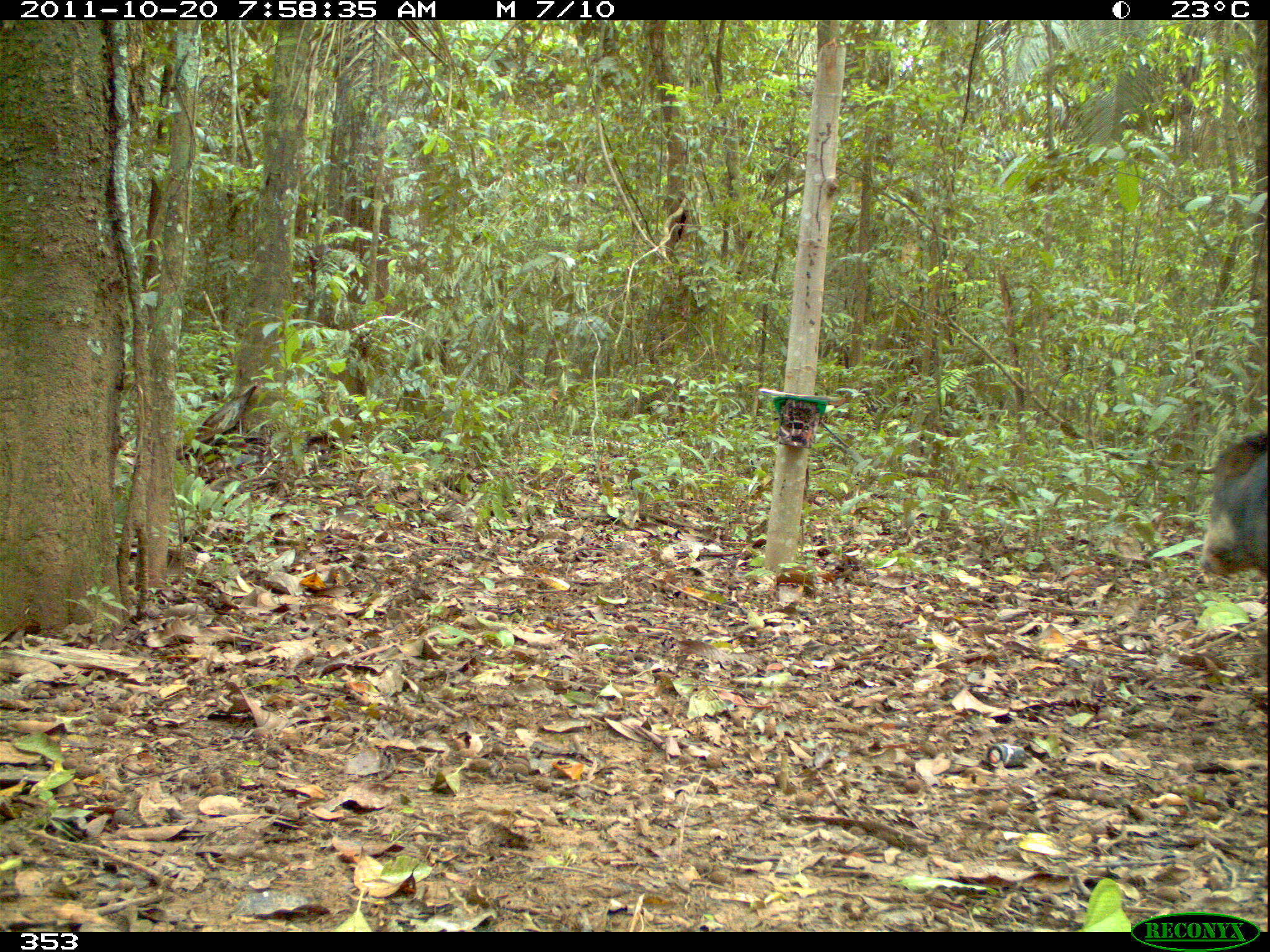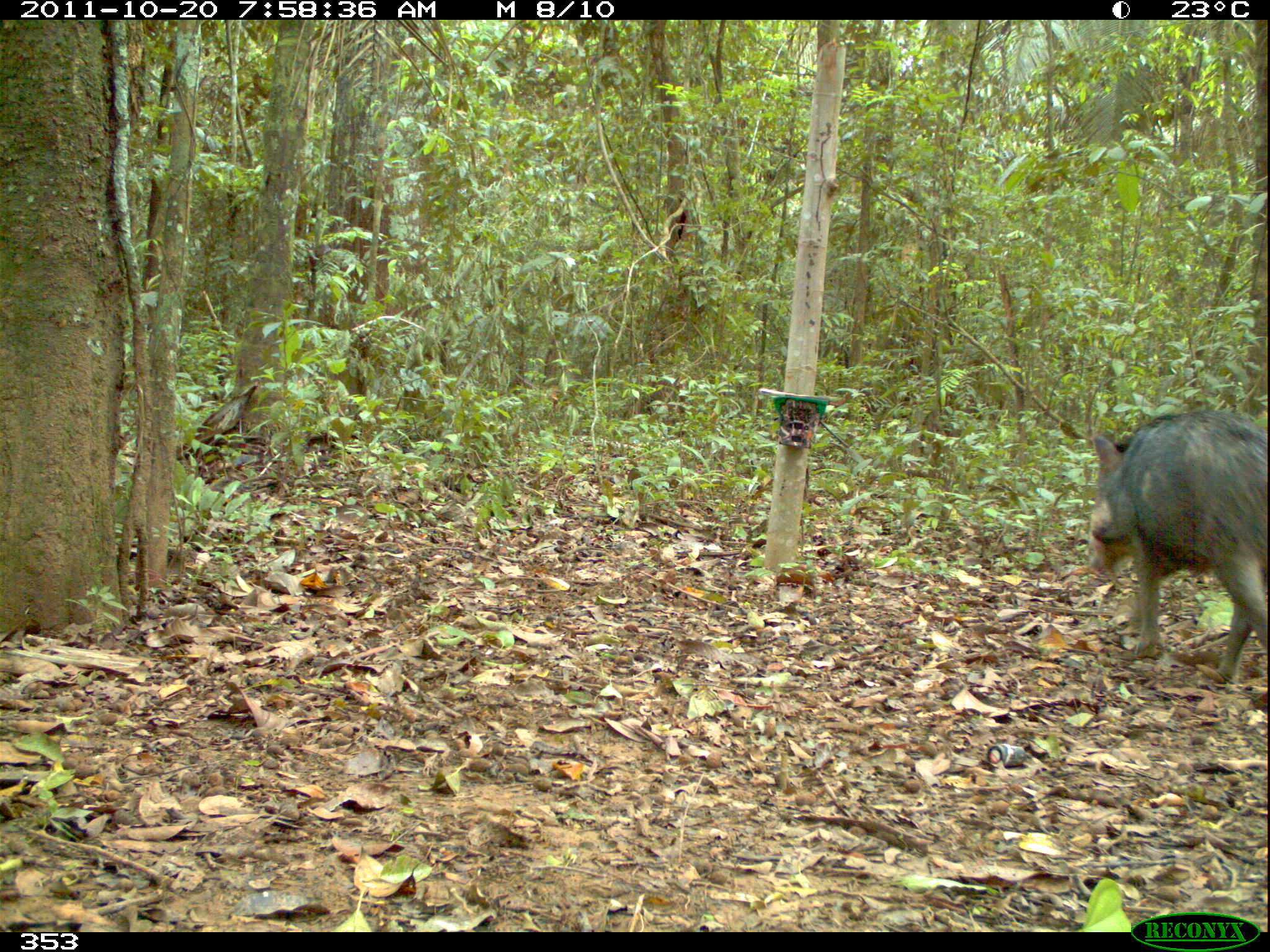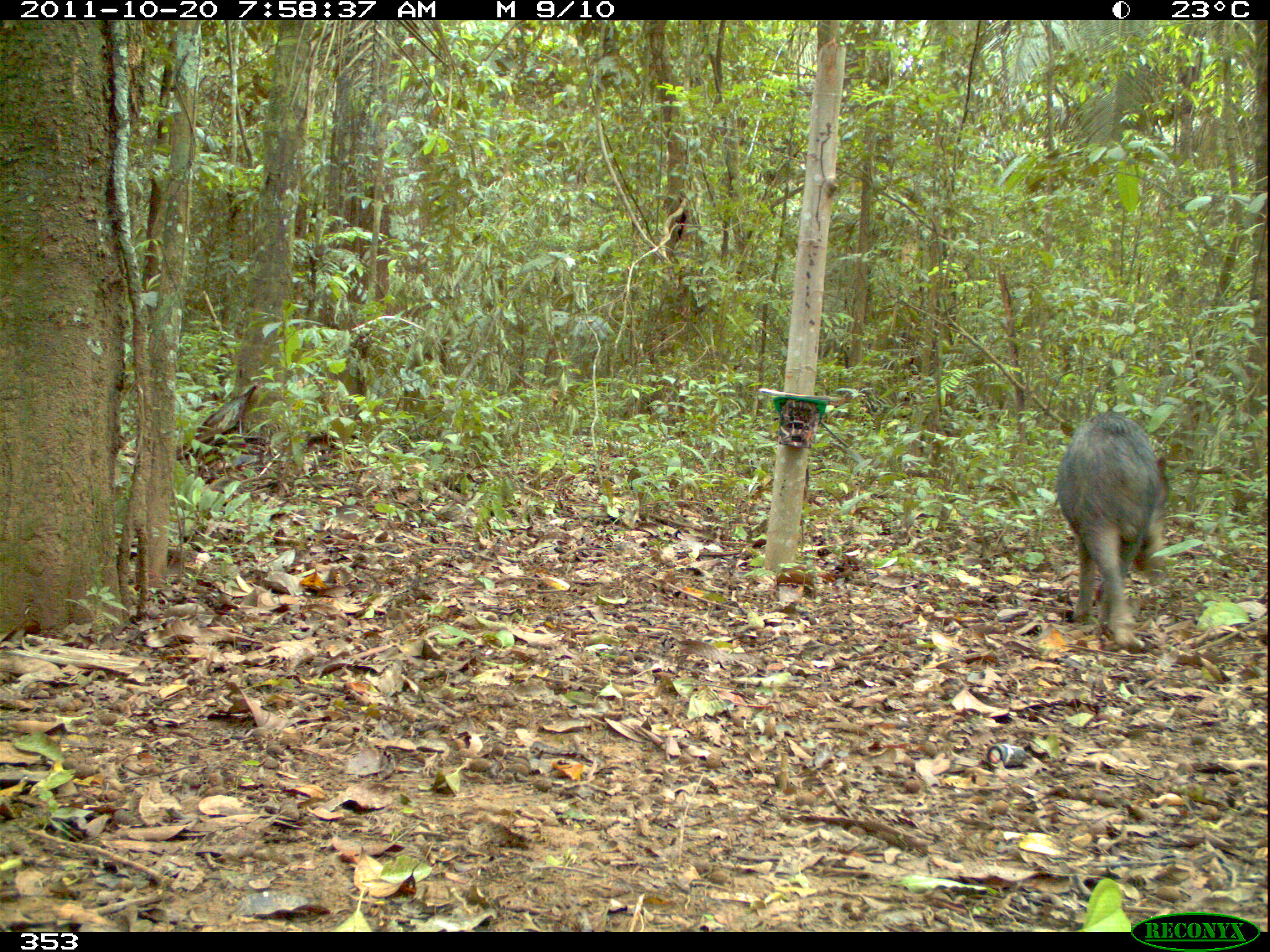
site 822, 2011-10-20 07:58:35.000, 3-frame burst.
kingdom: Animalia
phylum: Chordata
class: Mammalia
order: Artiodactyla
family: Tayassuidae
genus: Tayassu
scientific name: Tayassu pecari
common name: white-lipped peccary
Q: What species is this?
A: Tayassu pecari (white-lipped peccary).